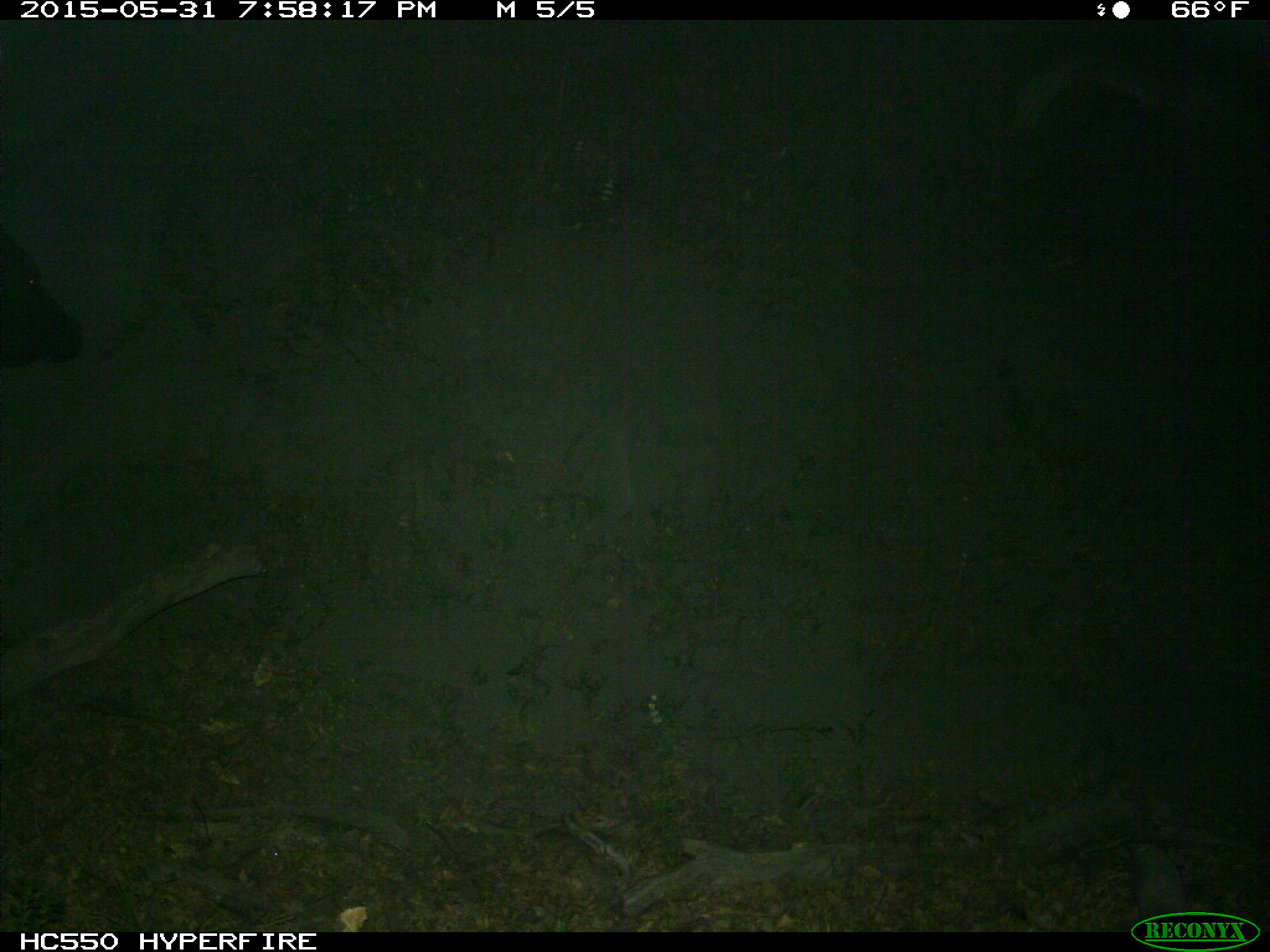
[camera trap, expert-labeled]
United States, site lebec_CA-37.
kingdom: Animalia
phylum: Chordata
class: Mammalia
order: Artiodactyla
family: Bovidae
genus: Bos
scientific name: Bos taurus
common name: domestic cow